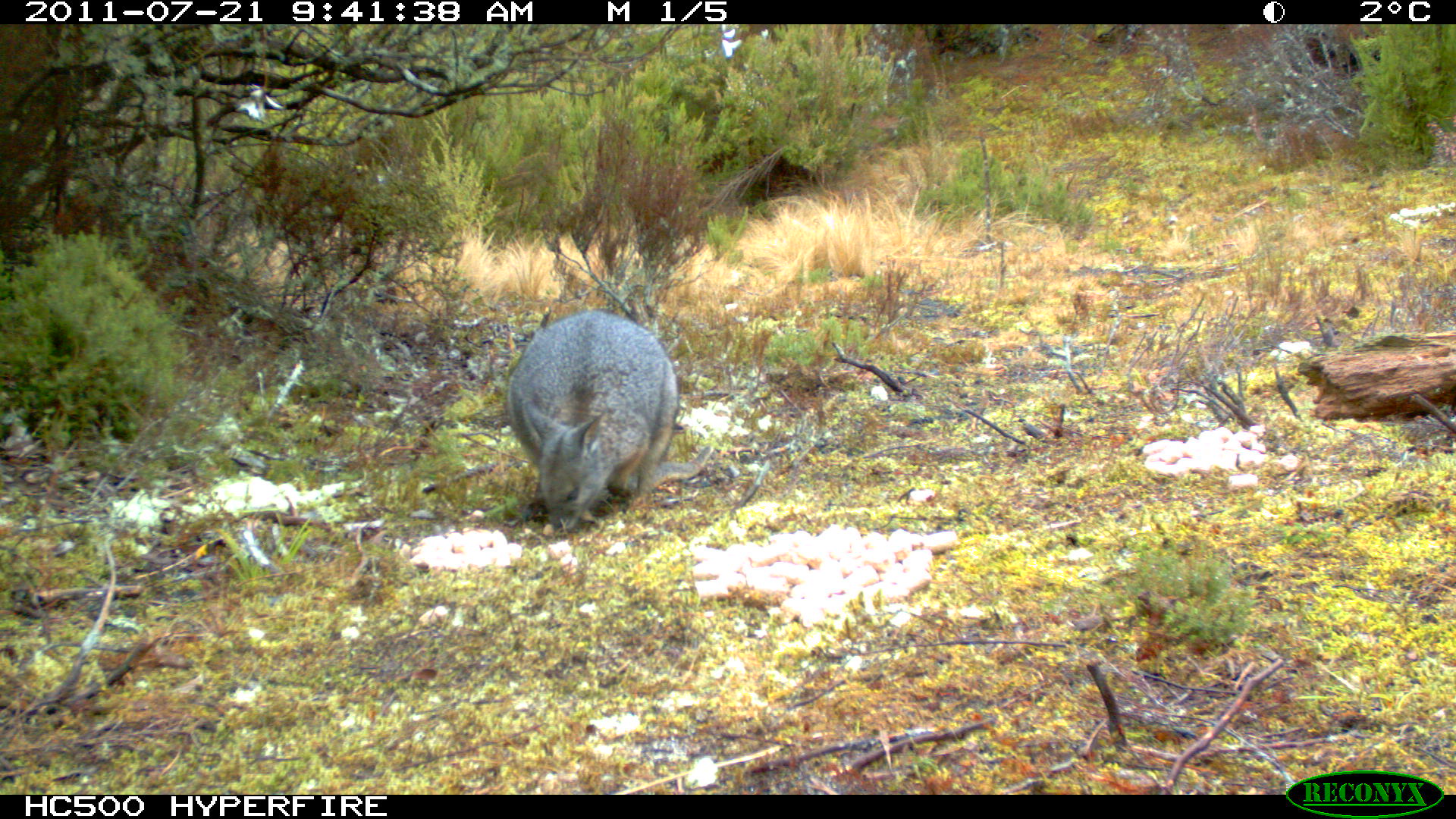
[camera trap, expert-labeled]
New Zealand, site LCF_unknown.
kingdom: Animalia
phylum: Chordata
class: Mammalia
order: Diprotodontia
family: Macropodidae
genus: Notamacropus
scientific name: Notamacropus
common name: wallaby